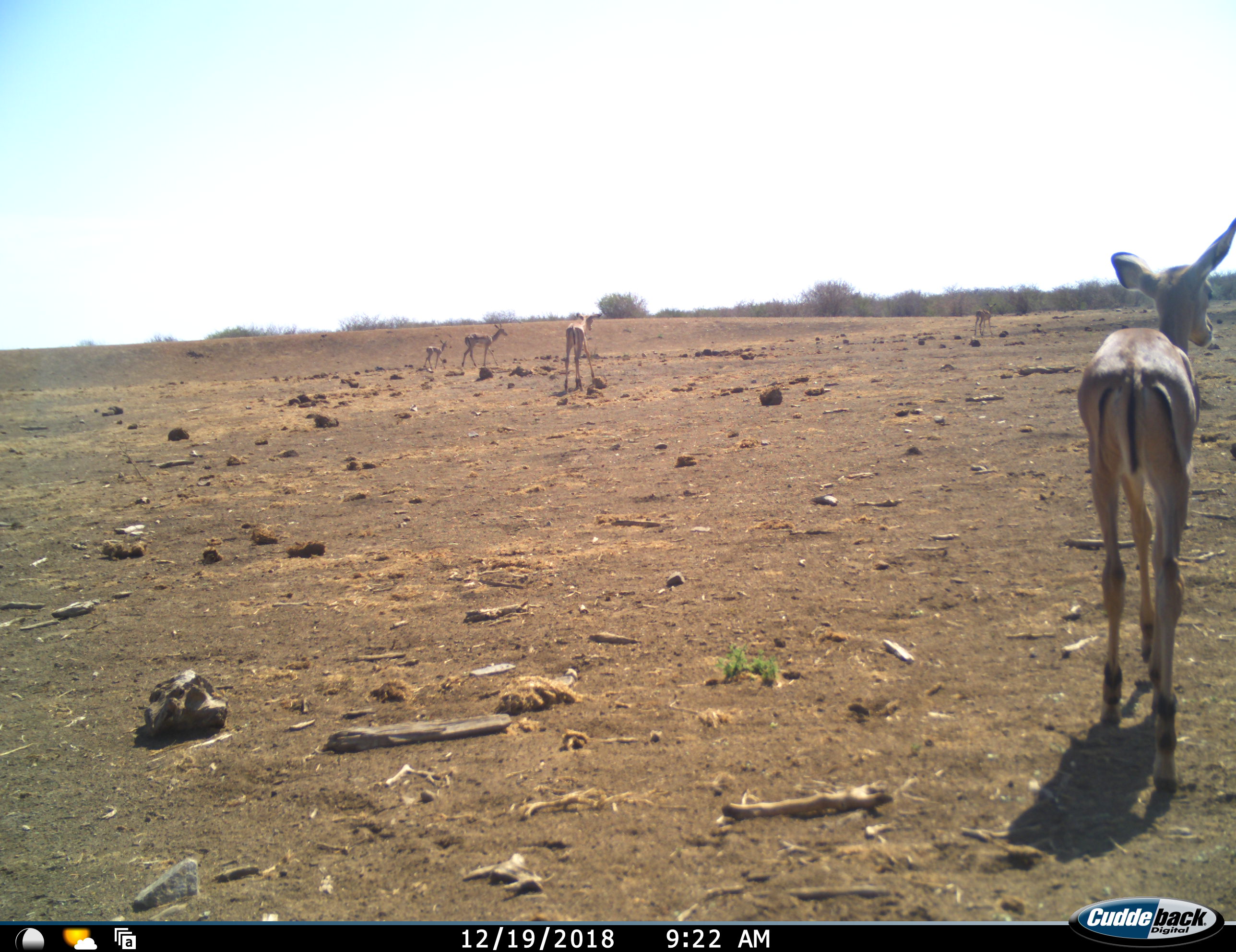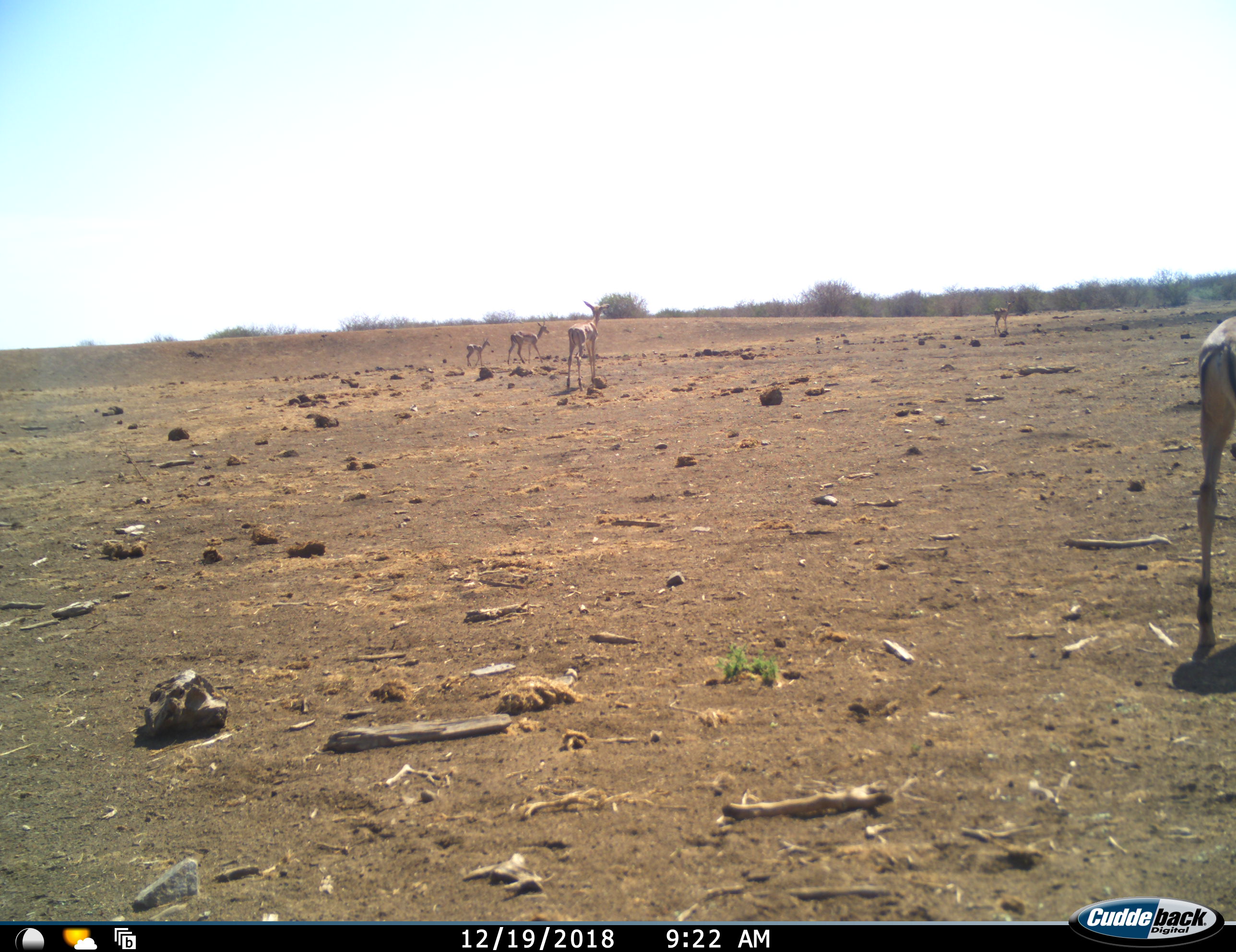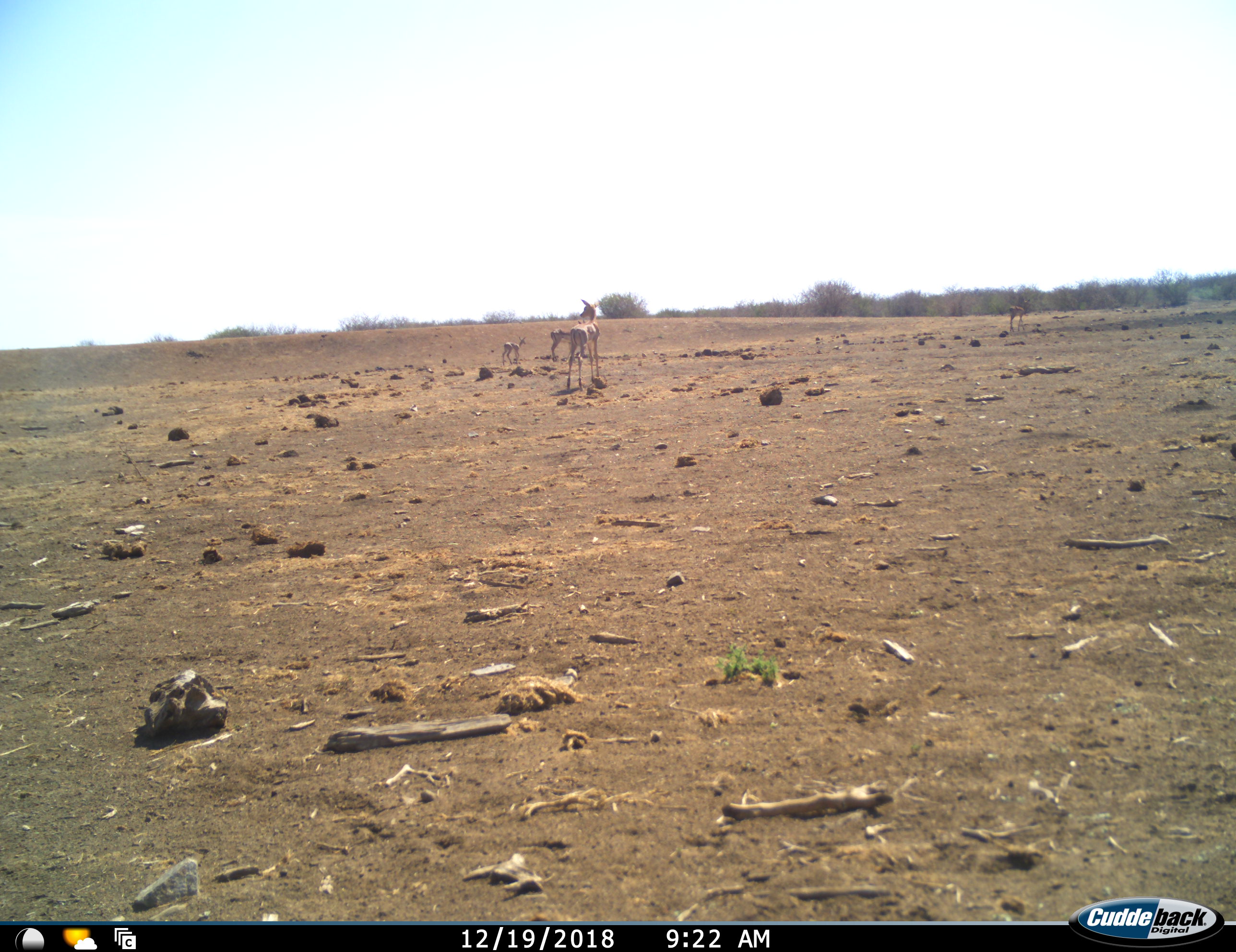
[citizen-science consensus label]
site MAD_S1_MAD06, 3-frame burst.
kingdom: Animalia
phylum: Chordata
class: Mammalia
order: Artiodactyla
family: Bovidae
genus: Aepyceros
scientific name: Aepyceros melampus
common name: impala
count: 5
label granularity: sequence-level